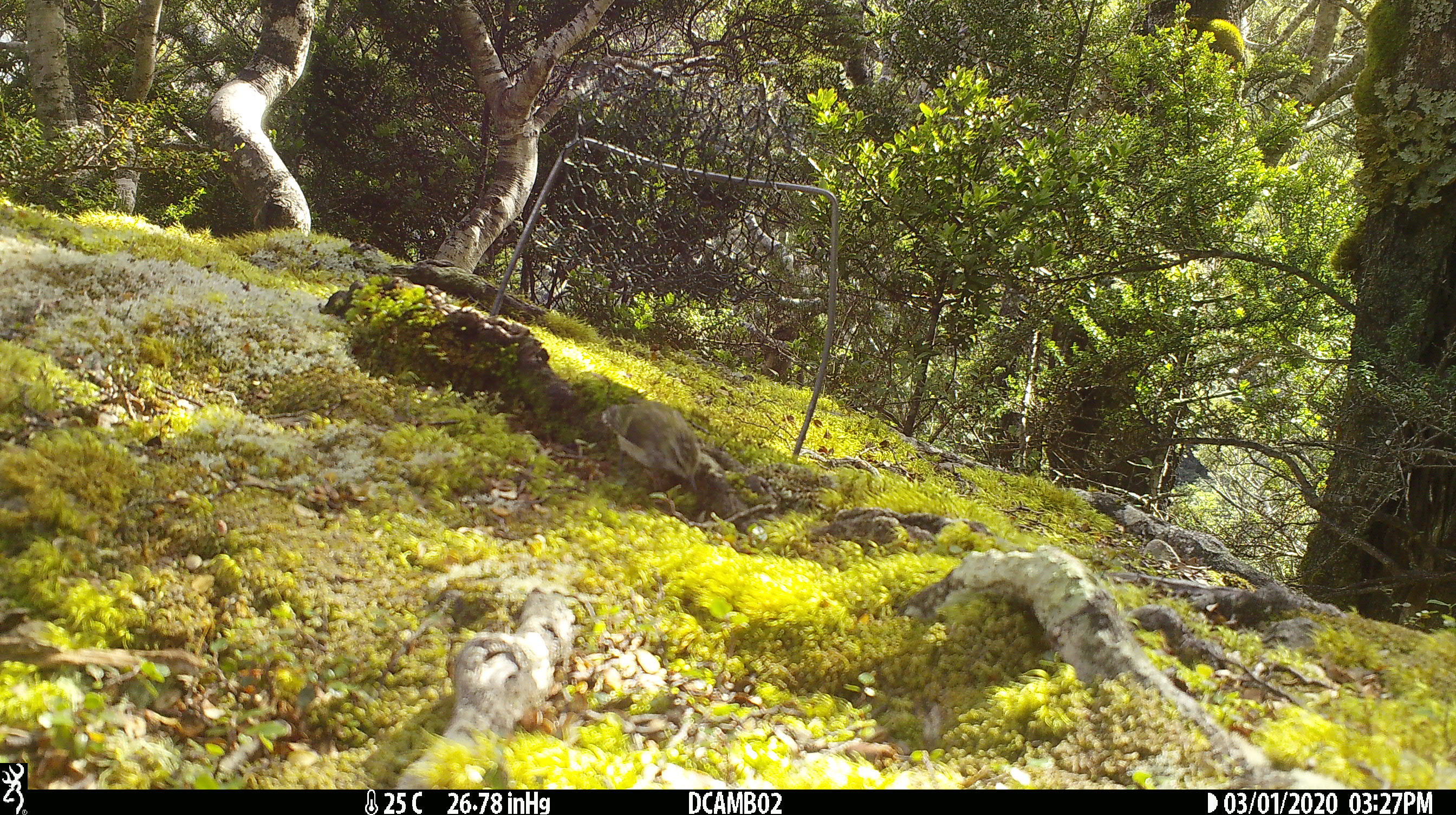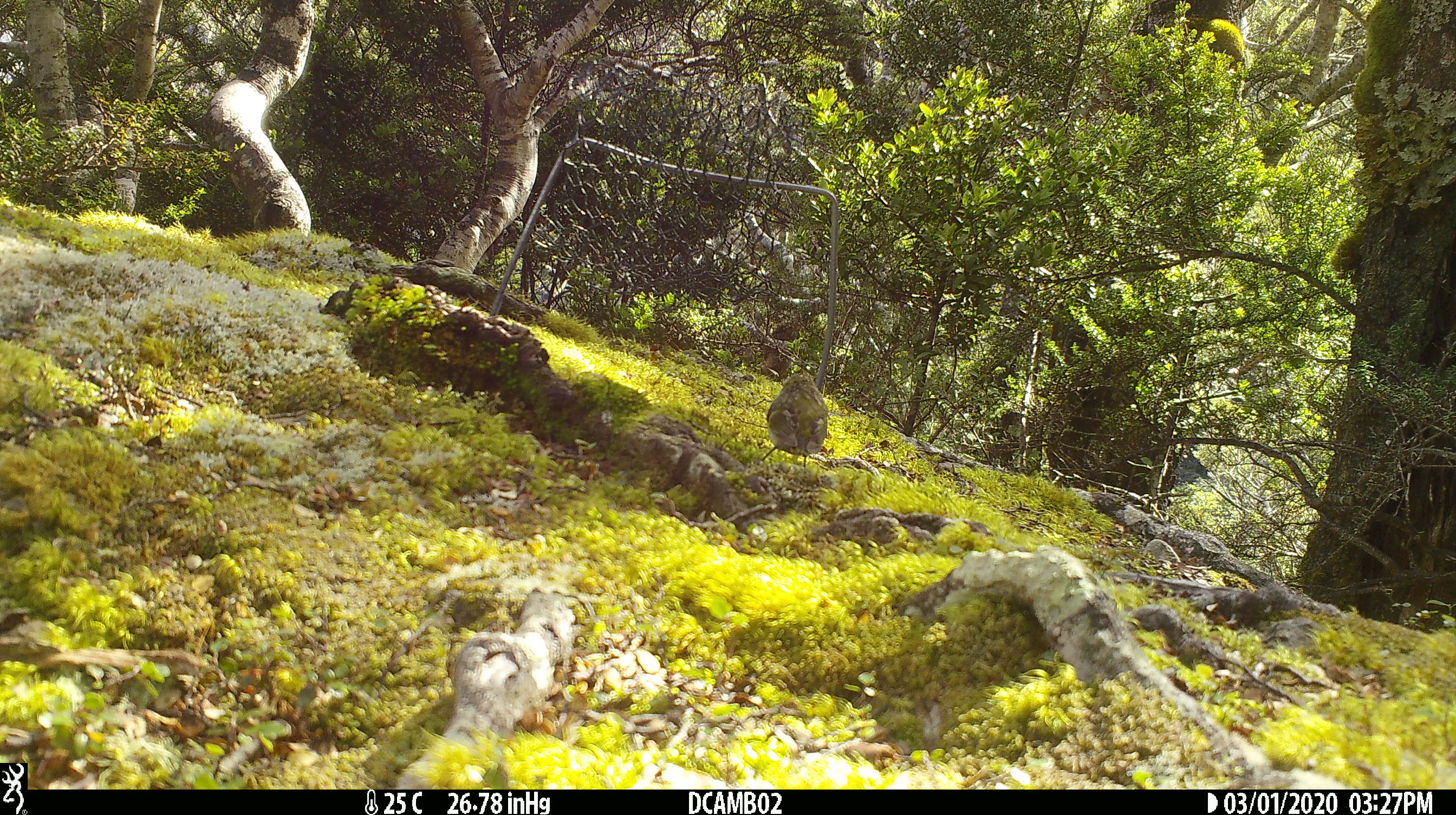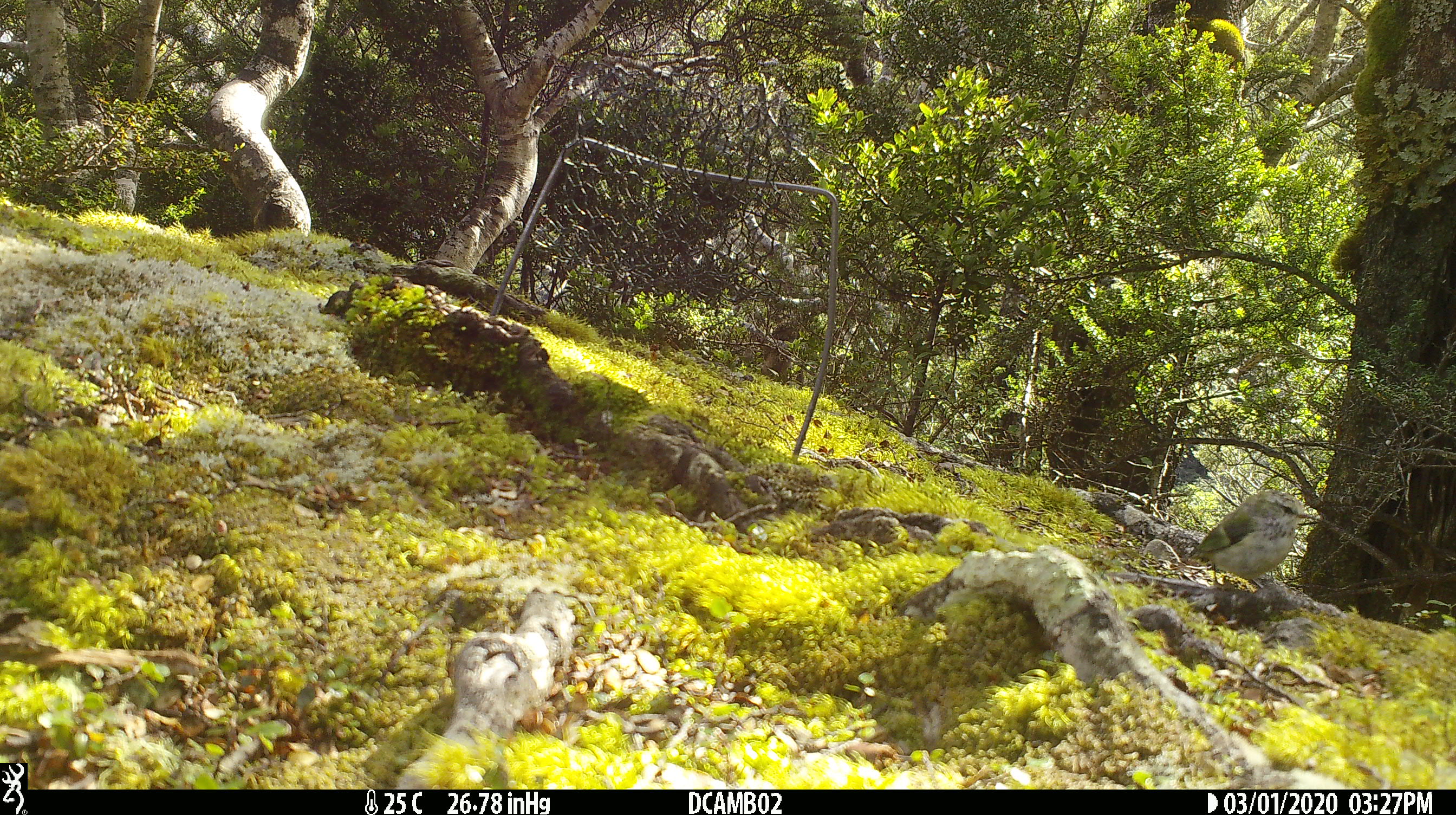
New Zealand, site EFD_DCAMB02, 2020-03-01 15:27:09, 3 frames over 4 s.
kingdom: Animalia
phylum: Chordata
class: Aves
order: Passeriformes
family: Acanthisittidae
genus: Acanthisitta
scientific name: Acanthisitta chloris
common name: rifleman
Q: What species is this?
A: Rifleman (Acanthisitta chloris).